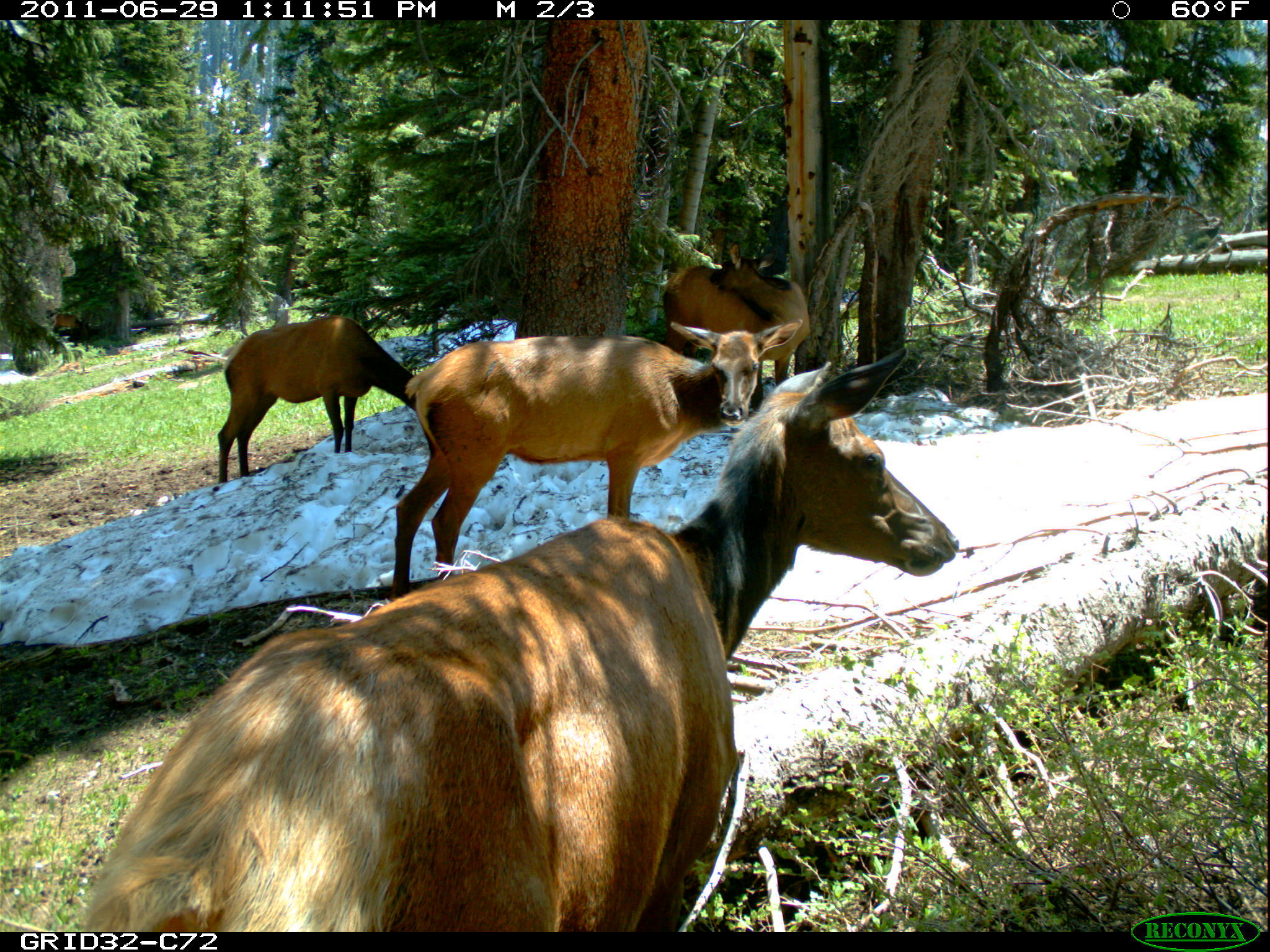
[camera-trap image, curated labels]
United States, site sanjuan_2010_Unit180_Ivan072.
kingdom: Animalia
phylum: Chordata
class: Mammalia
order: Artiodactyla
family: Cervidae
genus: Cervus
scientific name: Cervus elaphus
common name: red deer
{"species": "Cervus elaphus (red deer)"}